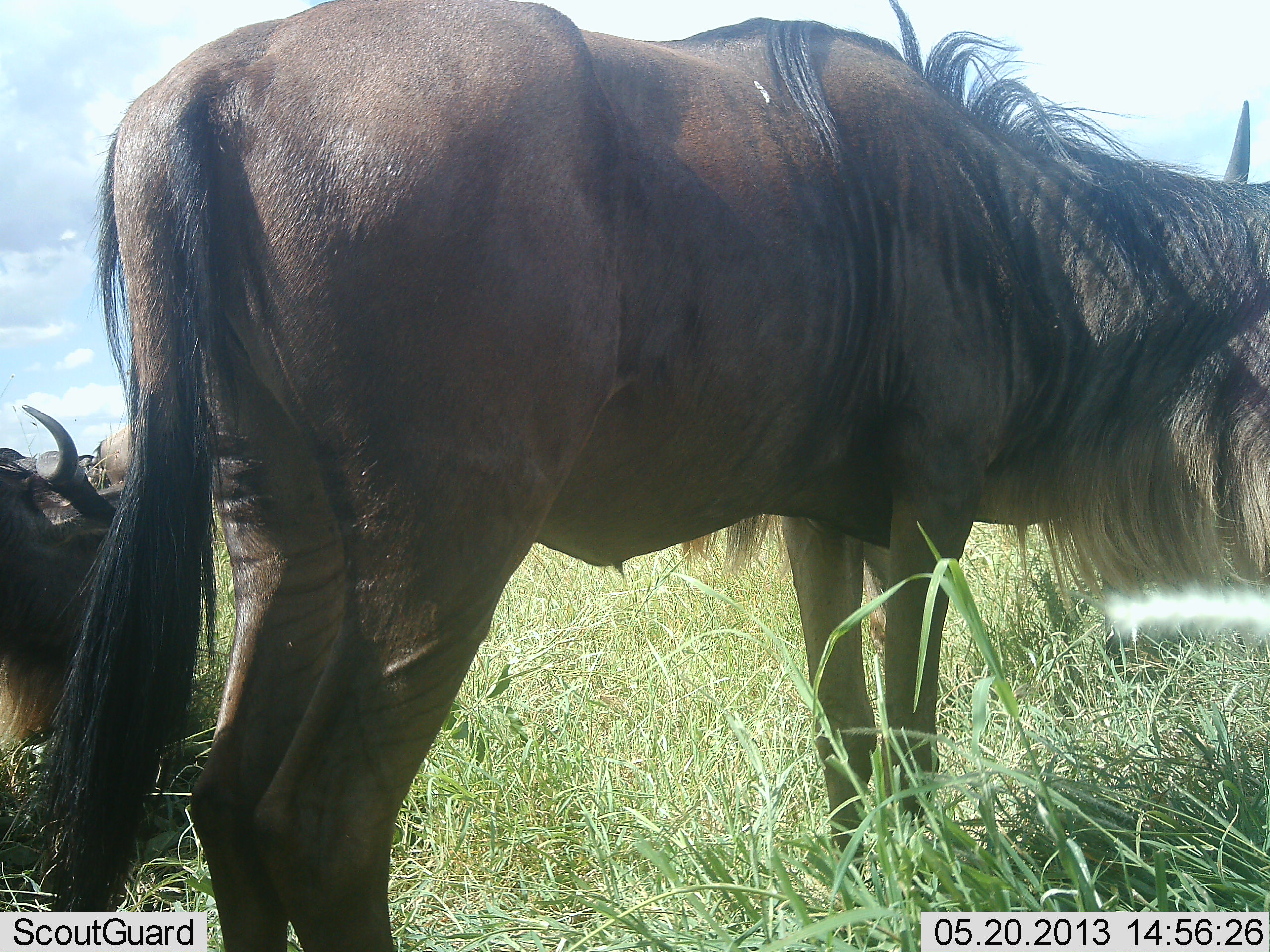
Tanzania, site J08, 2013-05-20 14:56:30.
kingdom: Animalia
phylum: Chordata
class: Mammalia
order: Artiodactyla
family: Bovidae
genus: Connochaetes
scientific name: Connochaetes taurinus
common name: blue wildebeest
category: wildebeest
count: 2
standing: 100%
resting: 50%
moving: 0%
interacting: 0%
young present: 0%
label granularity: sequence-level